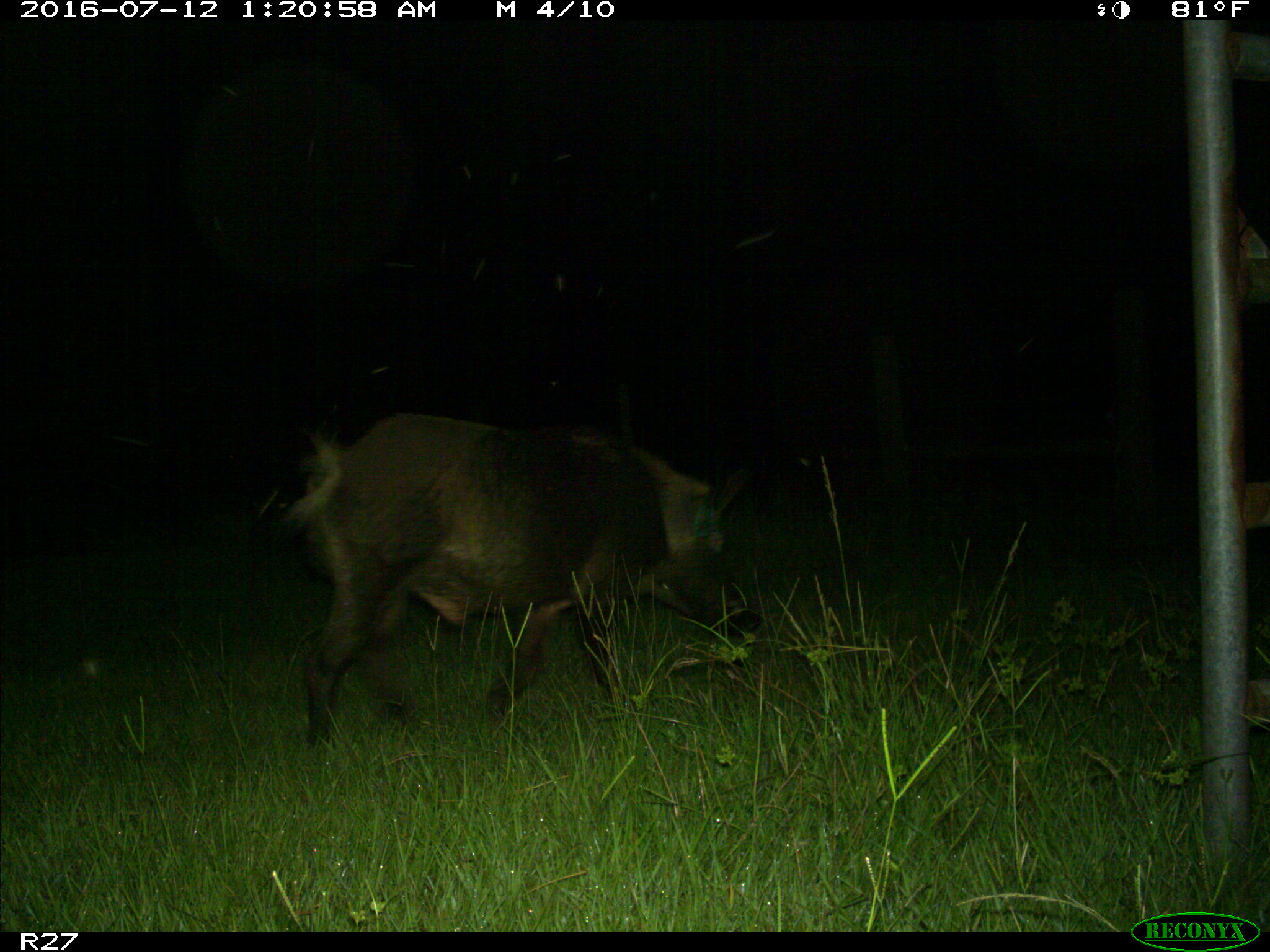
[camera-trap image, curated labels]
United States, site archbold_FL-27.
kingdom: Animalia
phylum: Chordata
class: Mammalia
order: Artiodactyla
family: Suidae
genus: Sus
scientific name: Sus scrofa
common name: wild boar